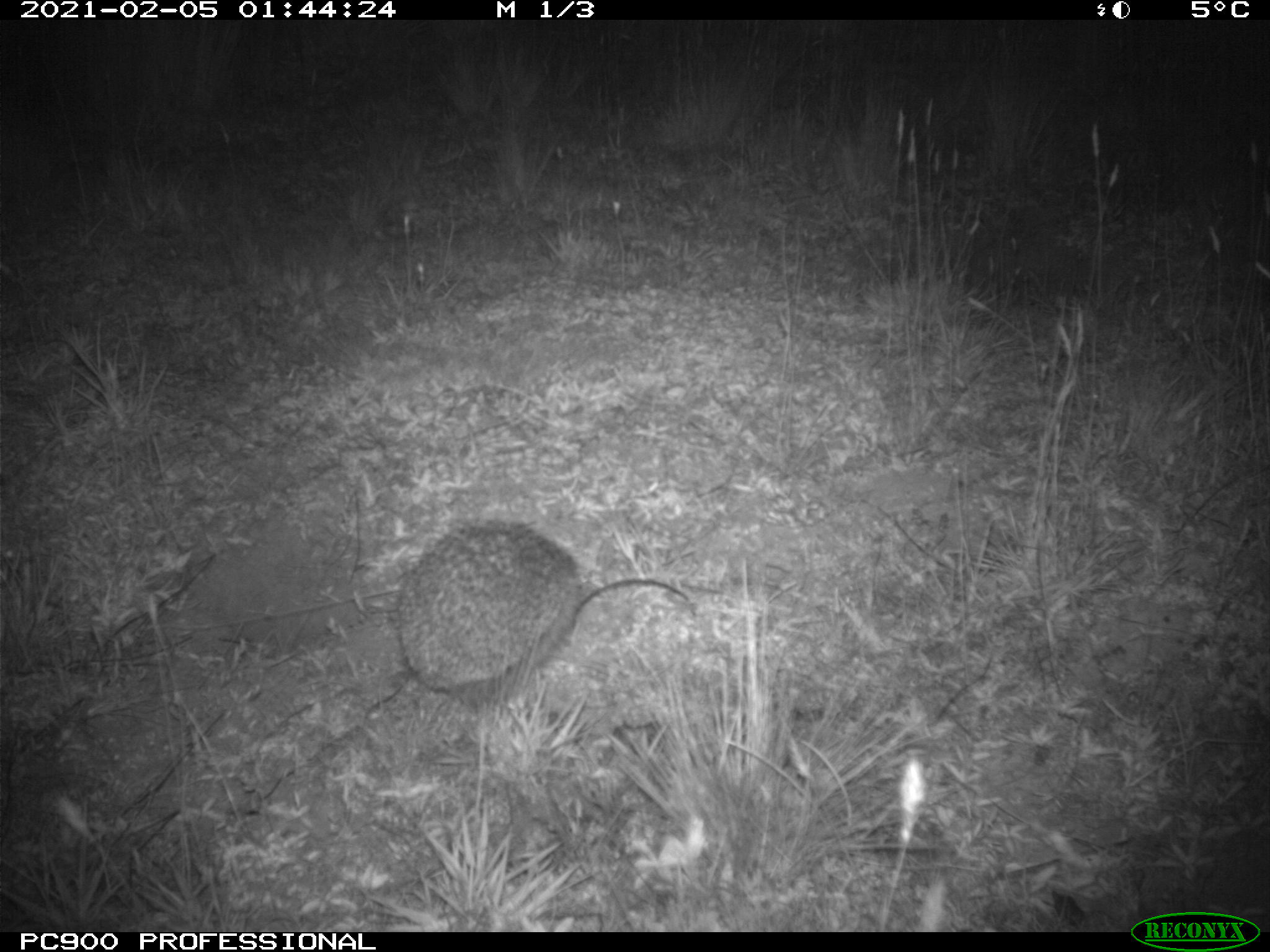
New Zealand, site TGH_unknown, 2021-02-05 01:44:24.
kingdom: Animalia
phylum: Chordata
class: Mammalia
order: Eulipotyphla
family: Erinaceidae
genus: Erinaceus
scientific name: Erinaceus europaeus europaeus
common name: european hedgehog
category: hedgehog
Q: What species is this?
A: Hedgehog (european hedgehog) (Erinaceus europaeus europaeus).